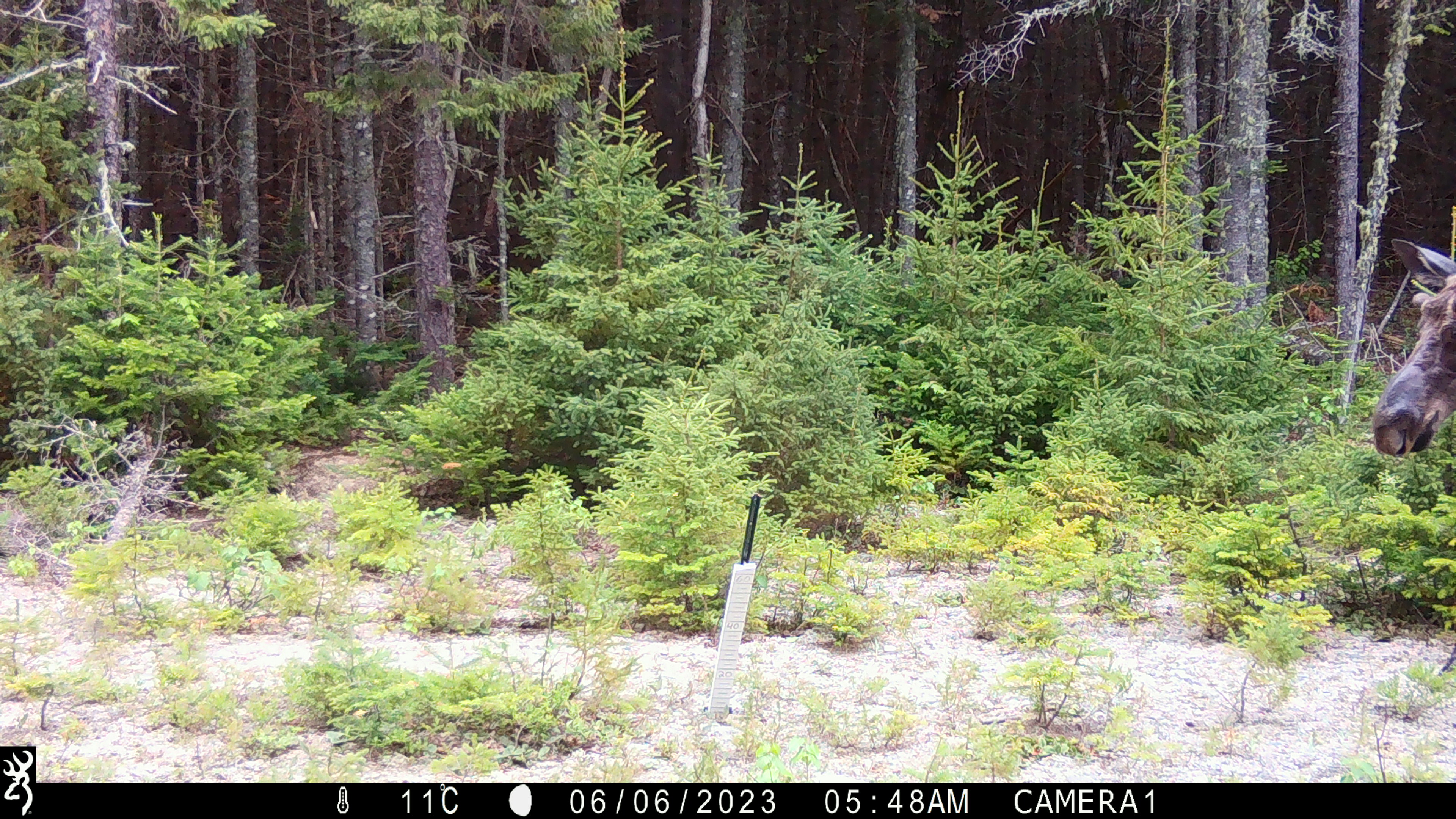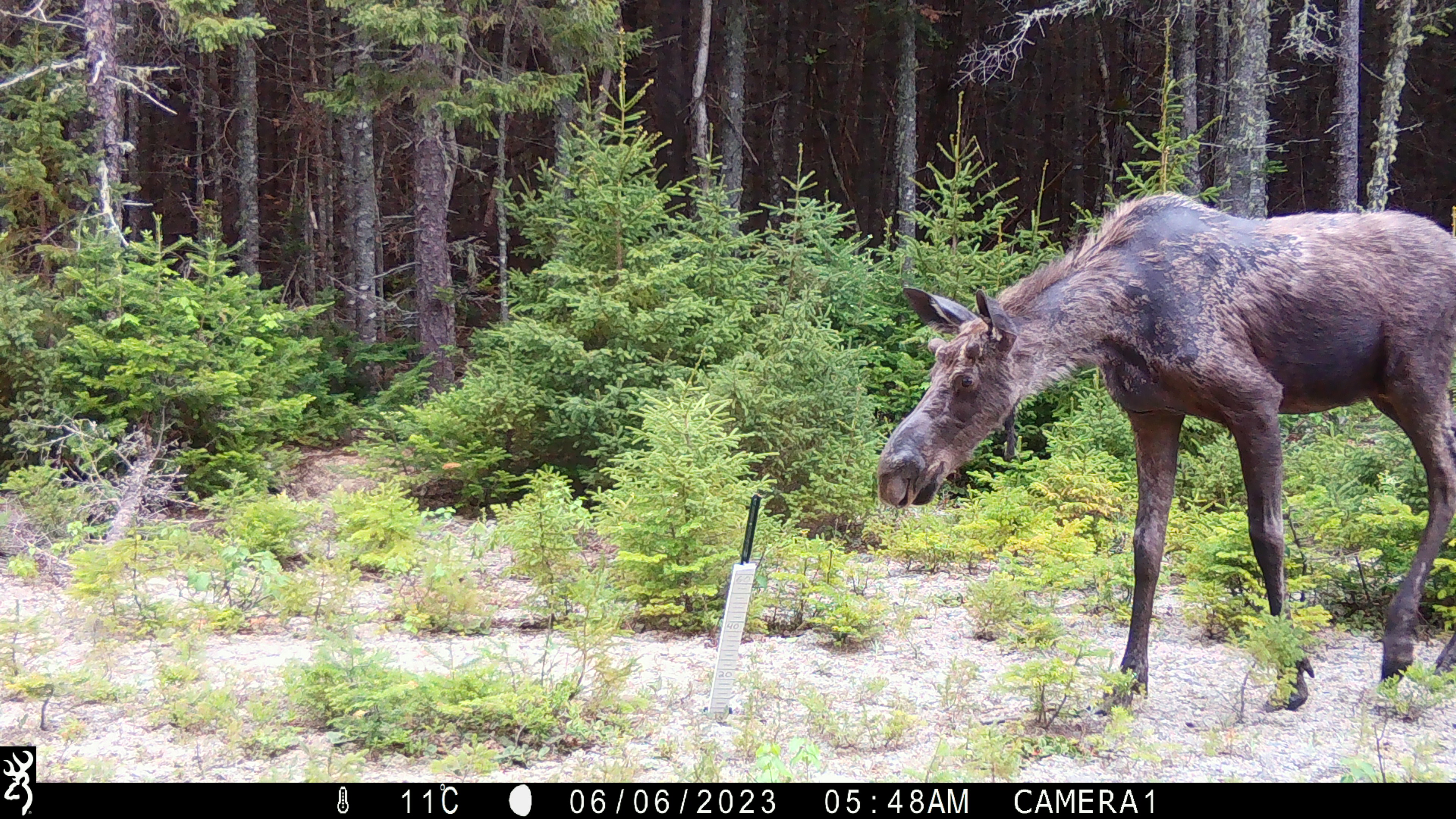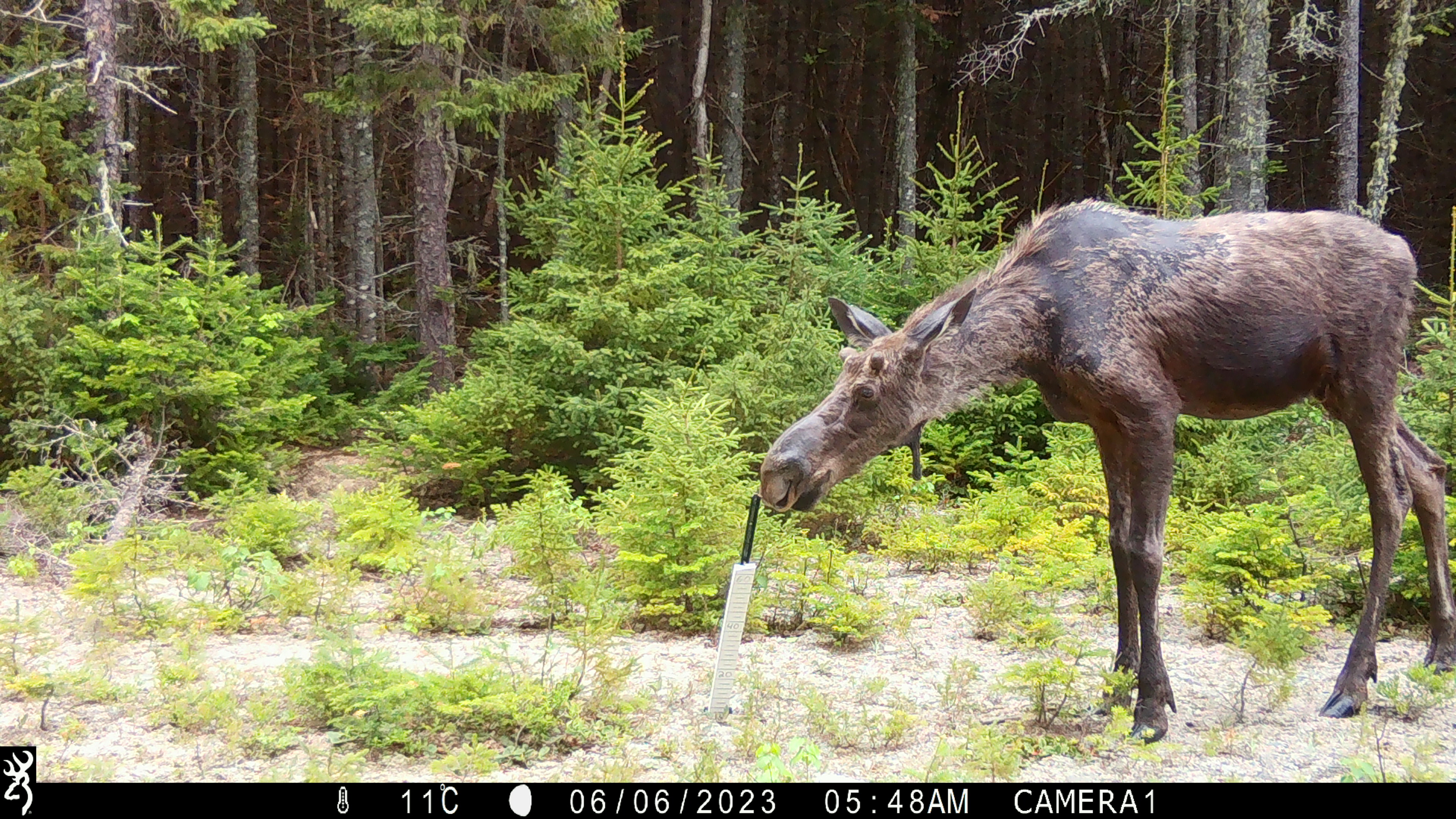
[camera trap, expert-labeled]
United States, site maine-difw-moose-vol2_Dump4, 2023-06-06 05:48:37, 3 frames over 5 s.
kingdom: Animalia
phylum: Chordata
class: Mammalia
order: Artiodactyla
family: Cervidae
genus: Alces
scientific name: Alces alces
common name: moose